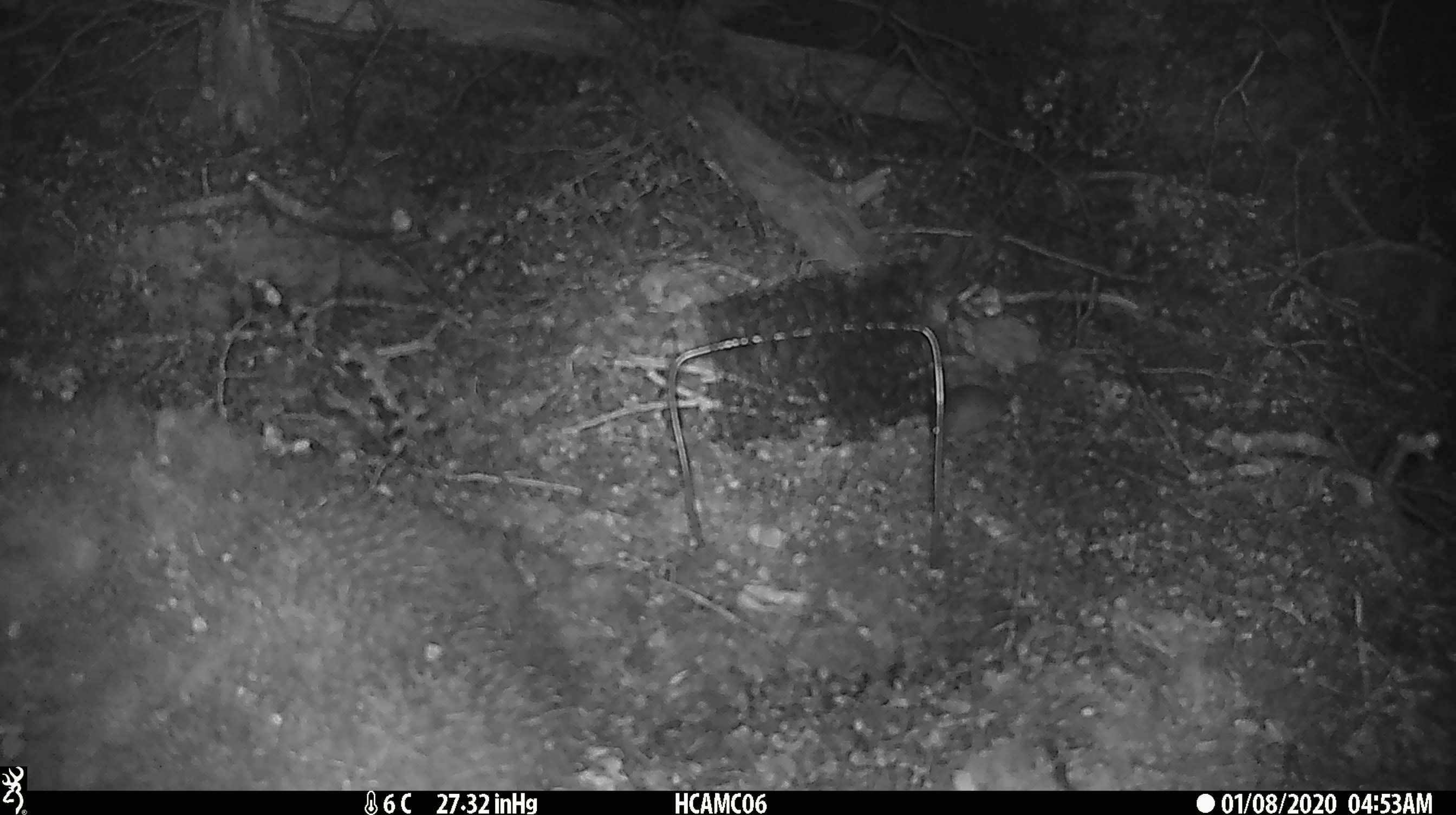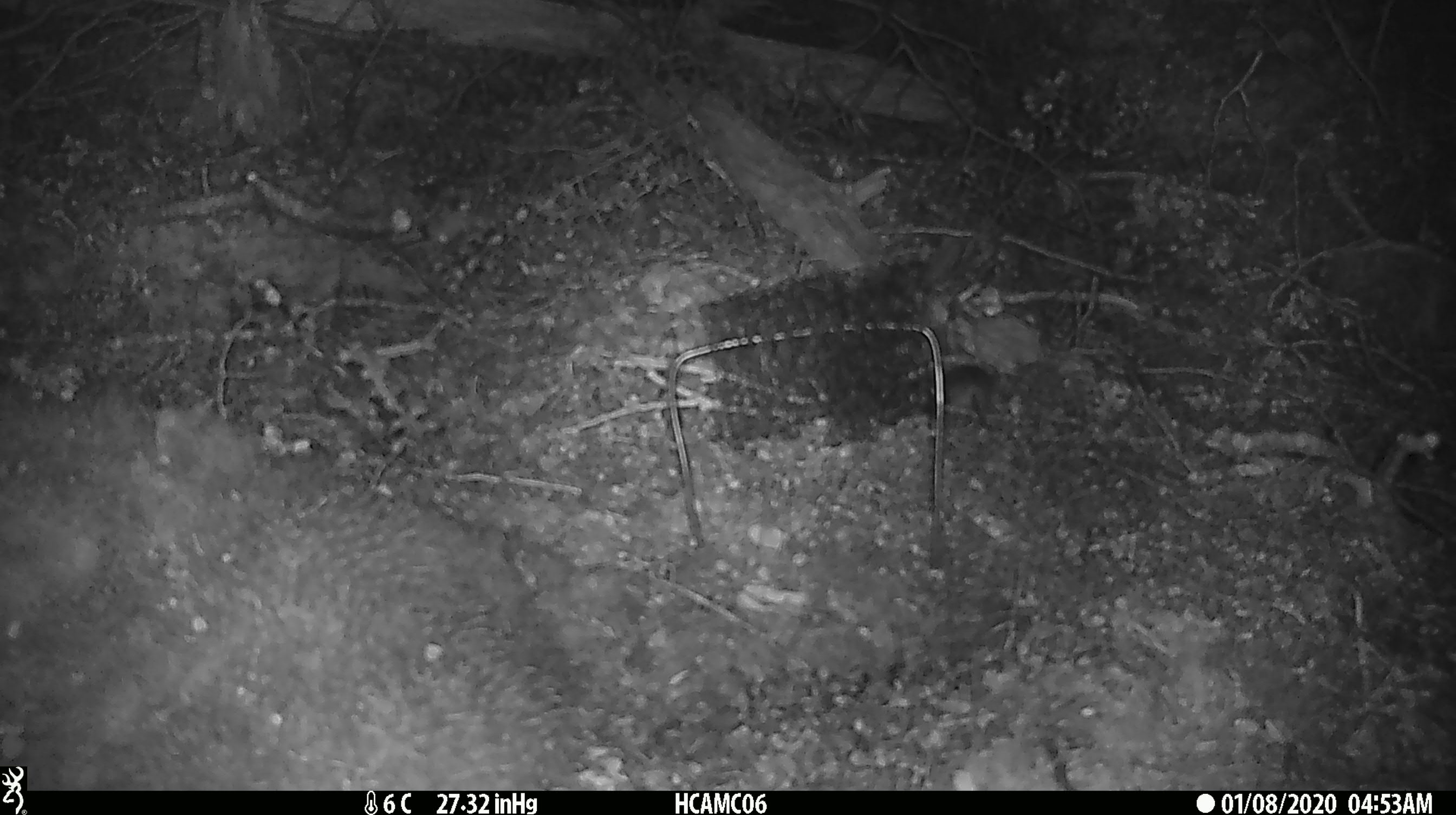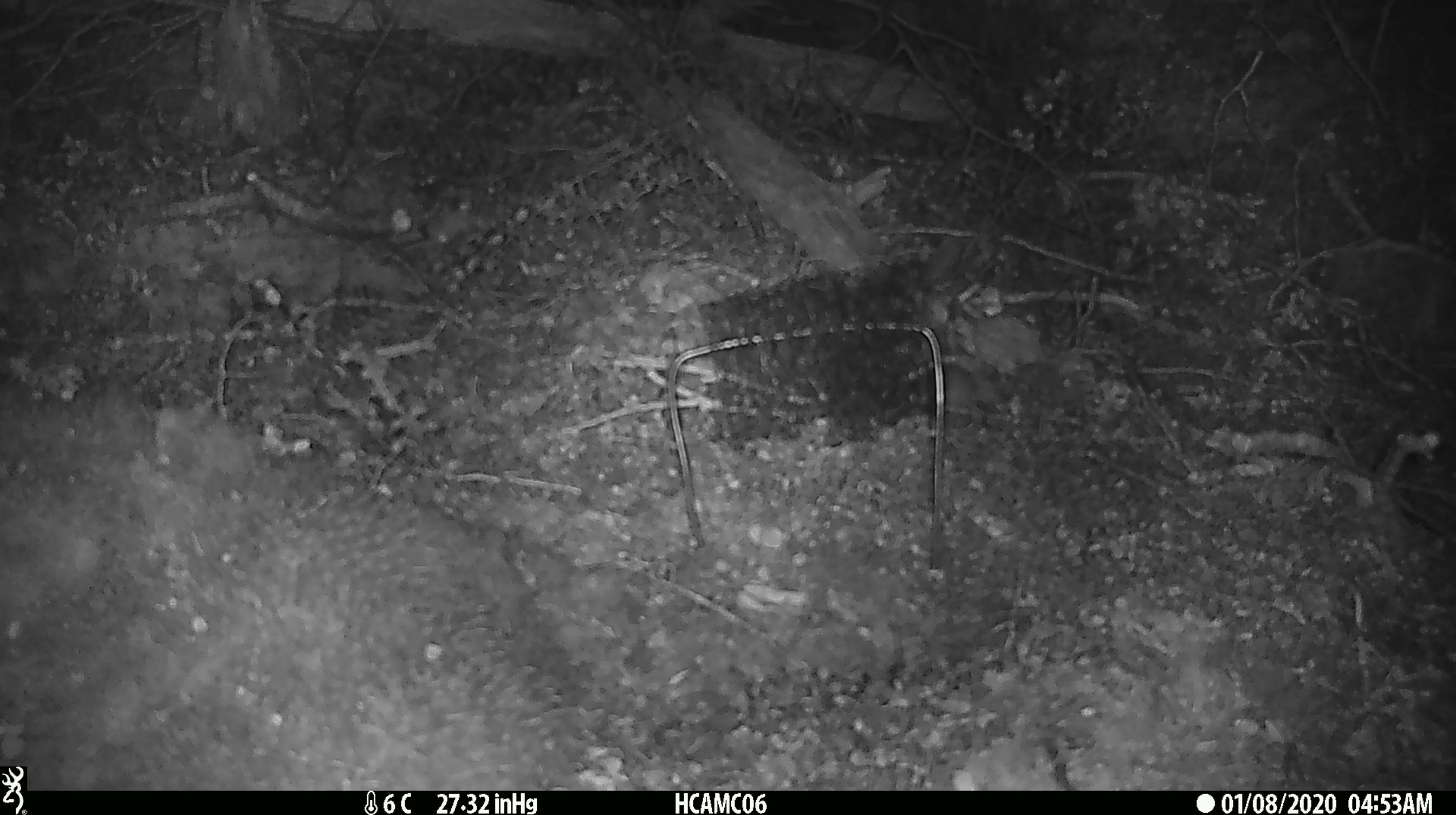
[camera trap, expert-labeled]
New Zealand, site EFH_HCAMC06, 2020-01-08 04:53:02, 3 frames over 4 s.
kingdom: Animalia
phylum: Chordata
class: Mammalia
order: Rodentia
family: Muridae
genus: Mus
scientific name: Mus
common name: mouse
Mouse (Mus).